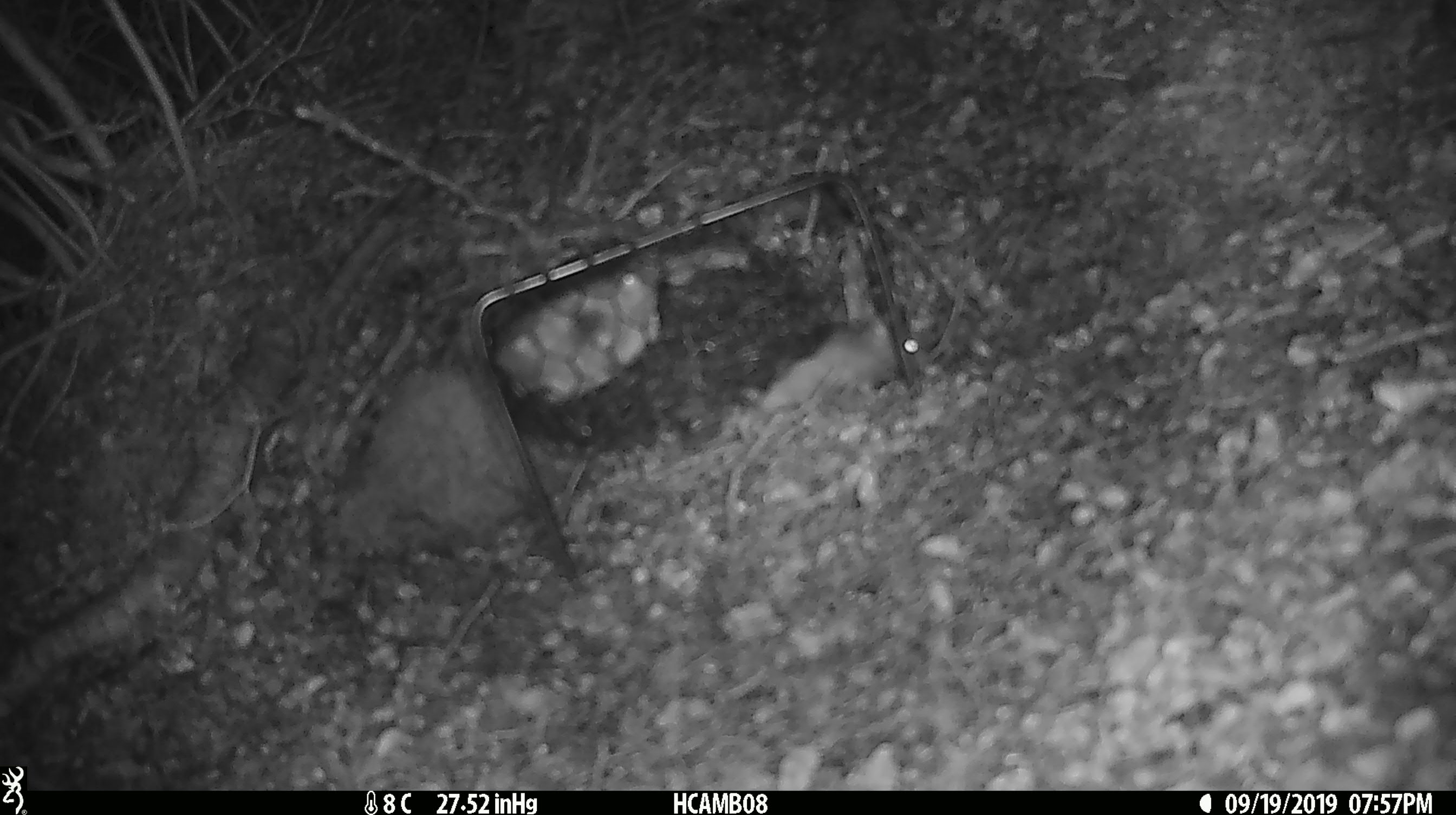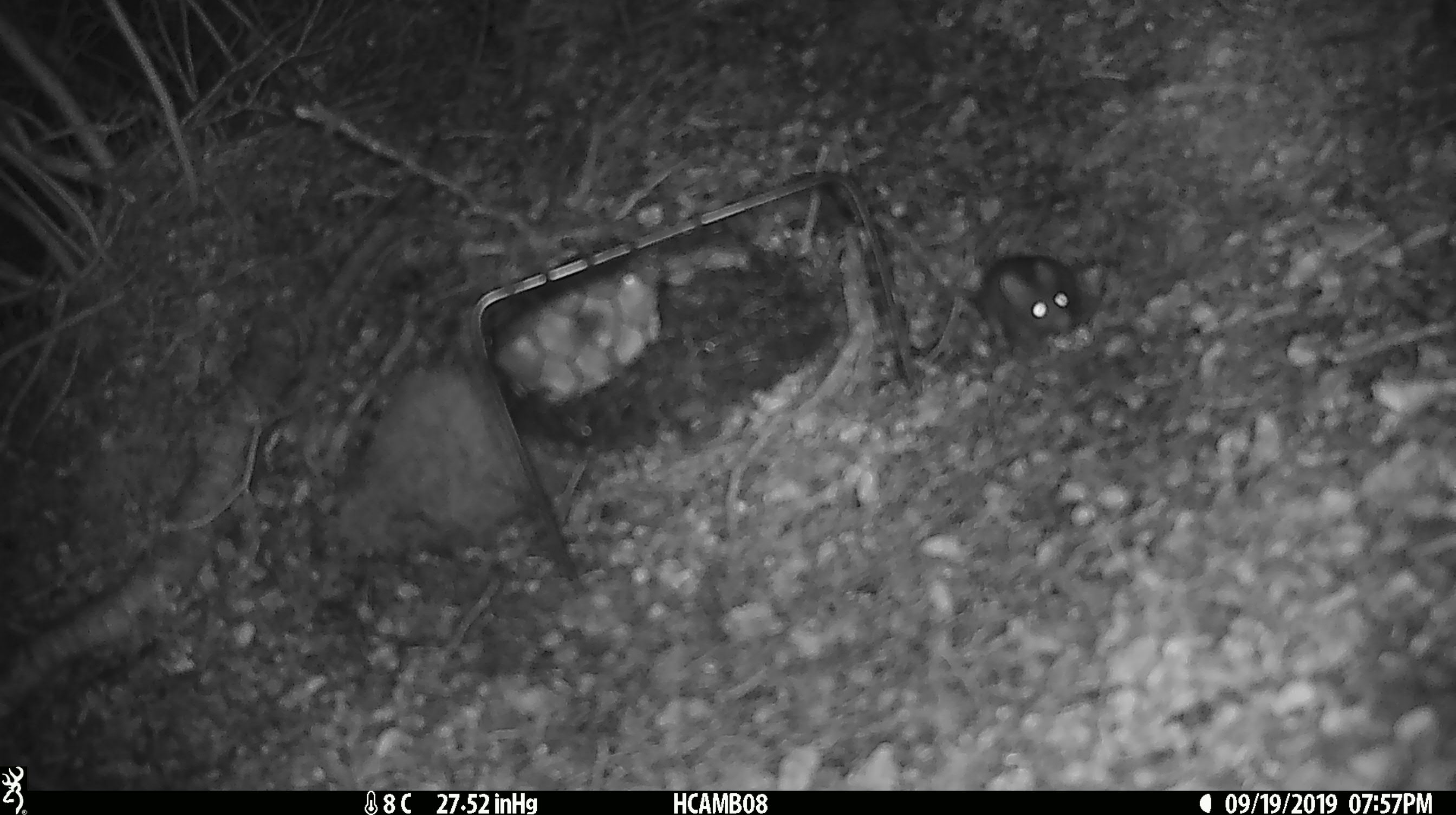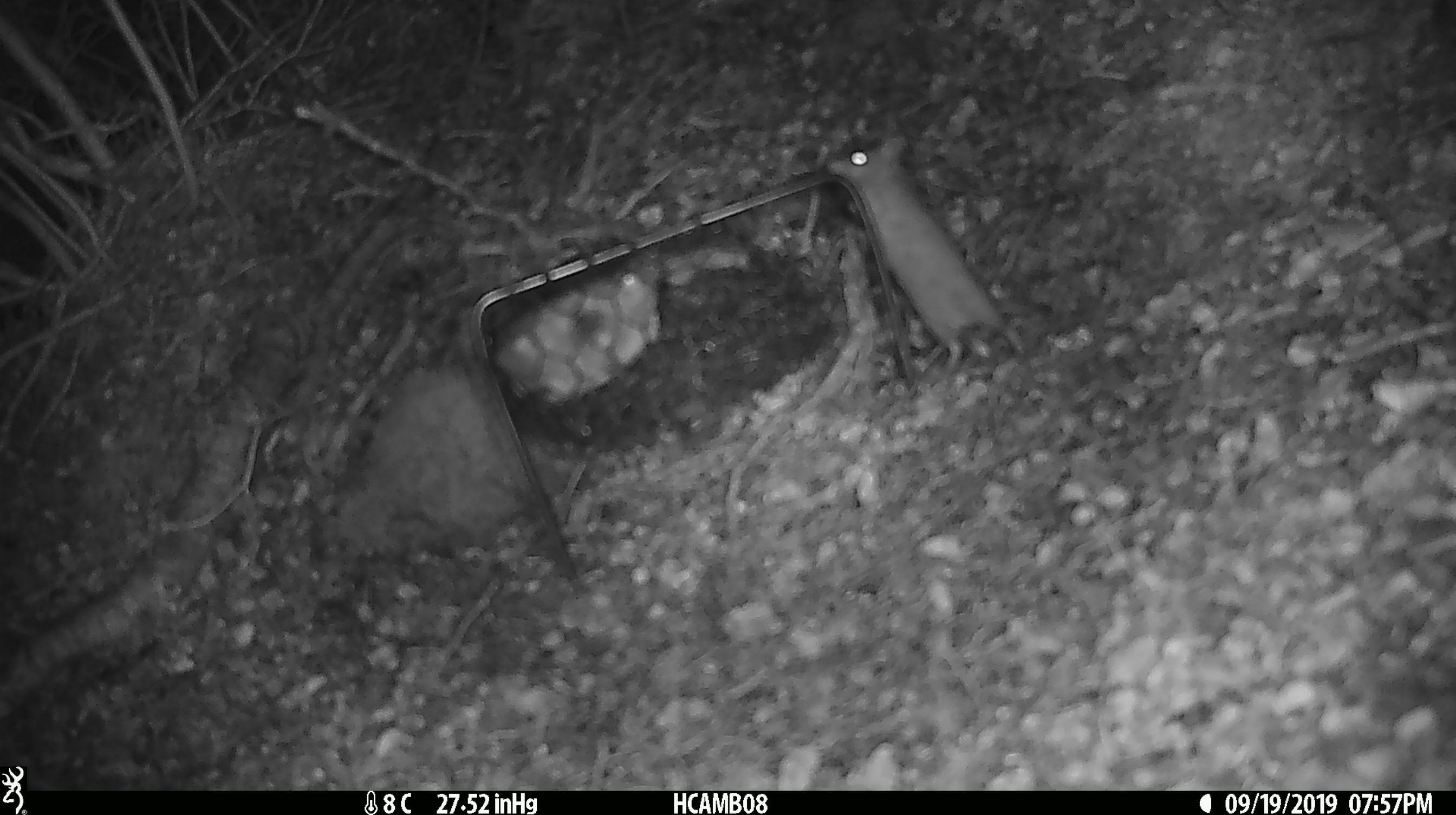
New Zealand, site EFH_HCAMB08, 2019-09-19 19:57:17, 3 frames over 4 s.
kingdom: Animalia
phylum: Chordata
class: Mammalia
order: Rodentia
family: Muridae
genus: Mus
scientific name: Mus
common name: mouse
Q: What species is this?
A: Mouse (Mus).